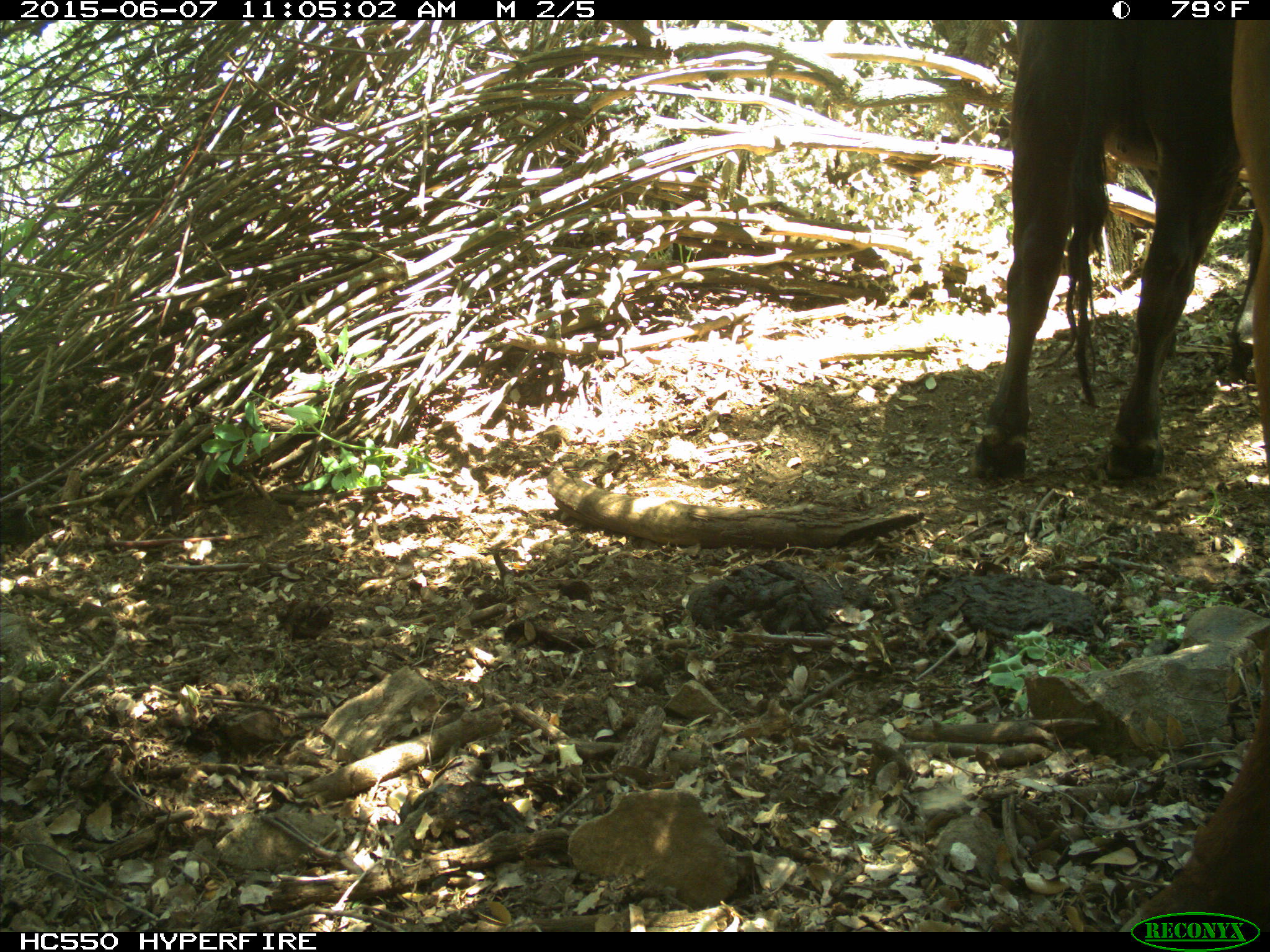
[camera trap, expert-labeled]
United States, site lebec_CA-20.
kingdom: Animalia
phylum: Chordata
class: Mammalia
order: Artiodactyla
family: Bovidae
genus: Bos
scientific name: Bos taurus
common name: domestic cow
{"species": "Bos taurus (domestic cow)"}